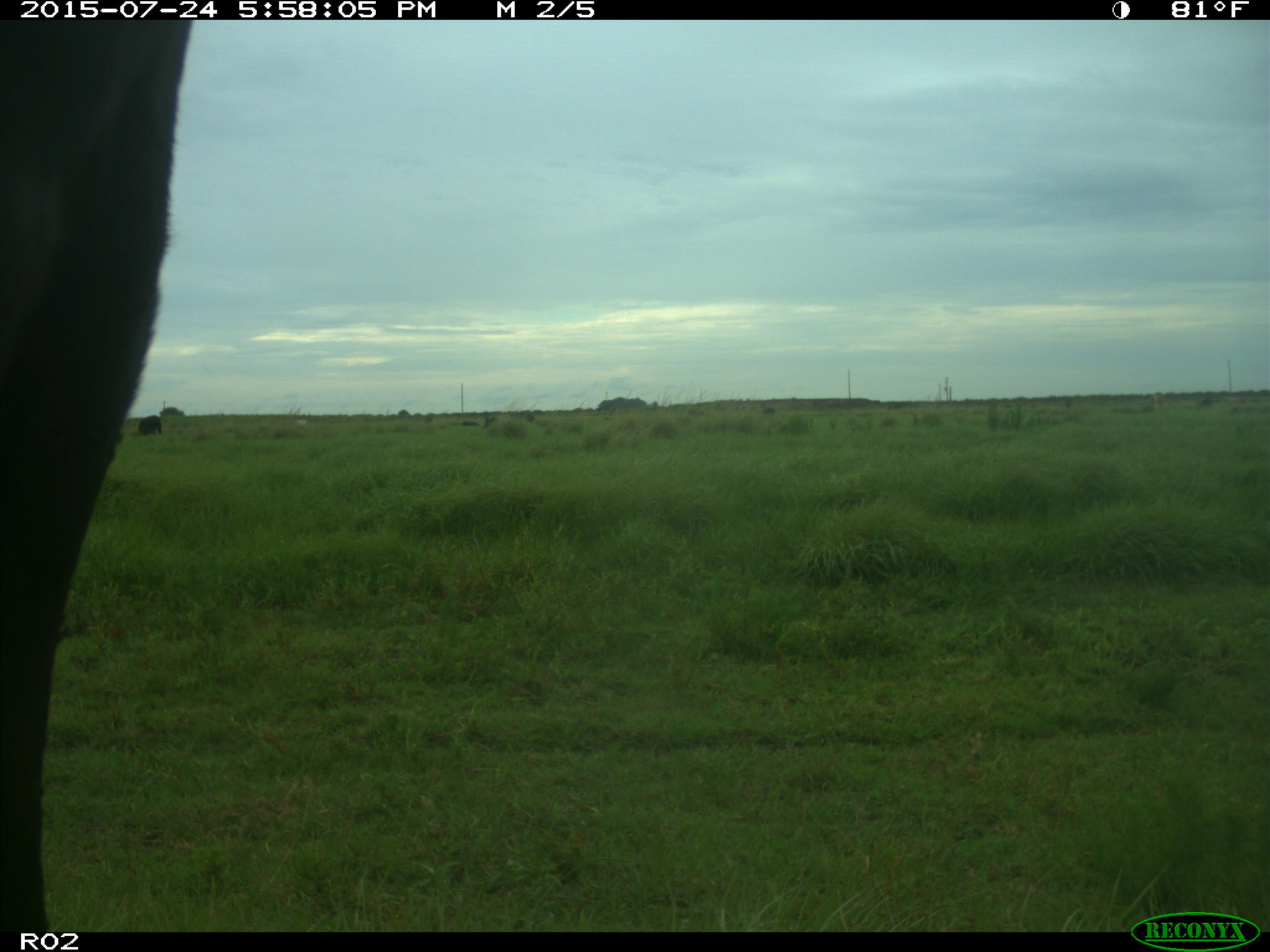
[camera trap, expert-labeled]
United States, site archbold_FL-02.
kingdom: Animalia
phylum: Chordata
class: Mammalia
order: Artiodactyla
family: Bovidae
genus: Bos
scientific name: Bos taurus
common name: domestic cow